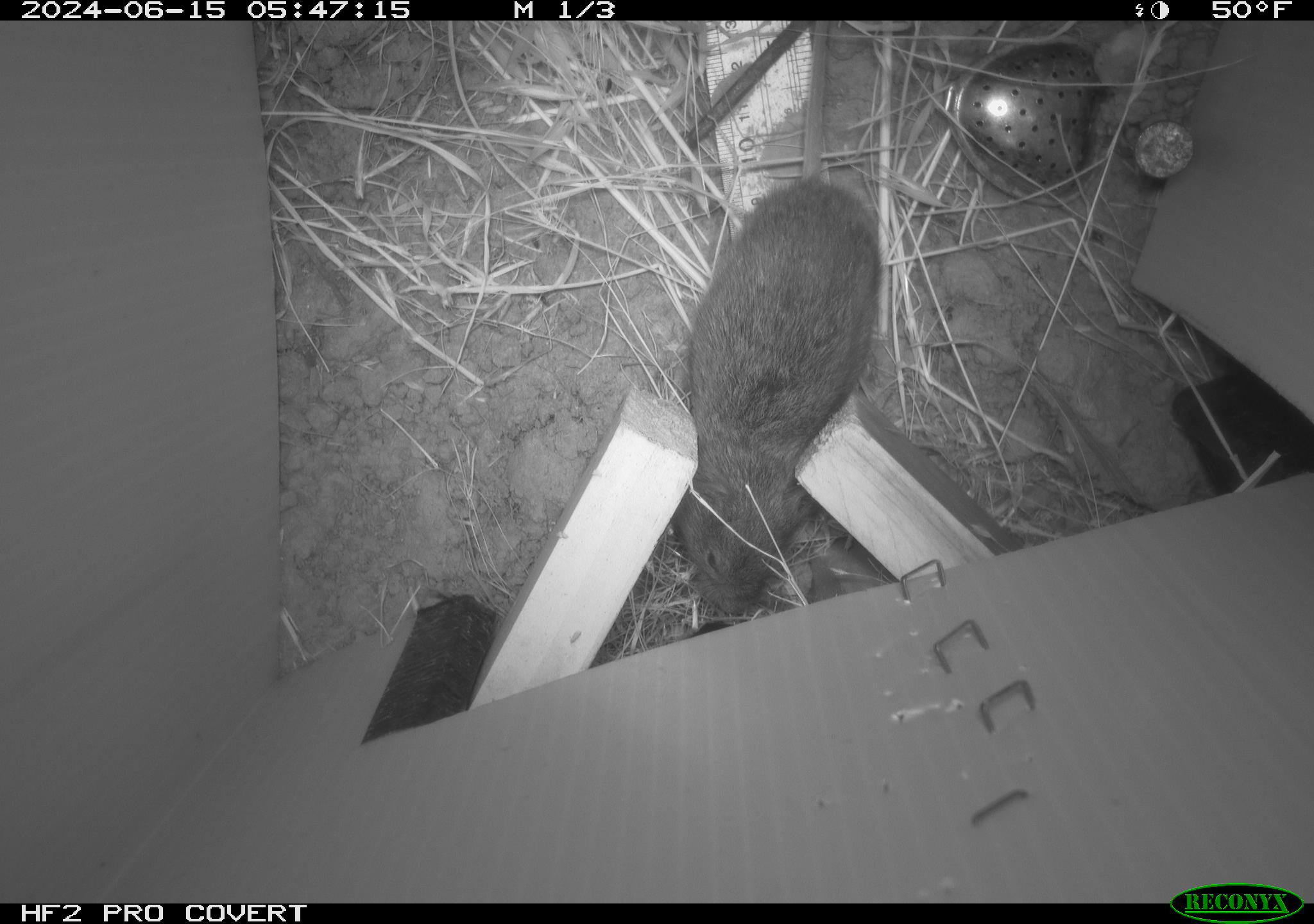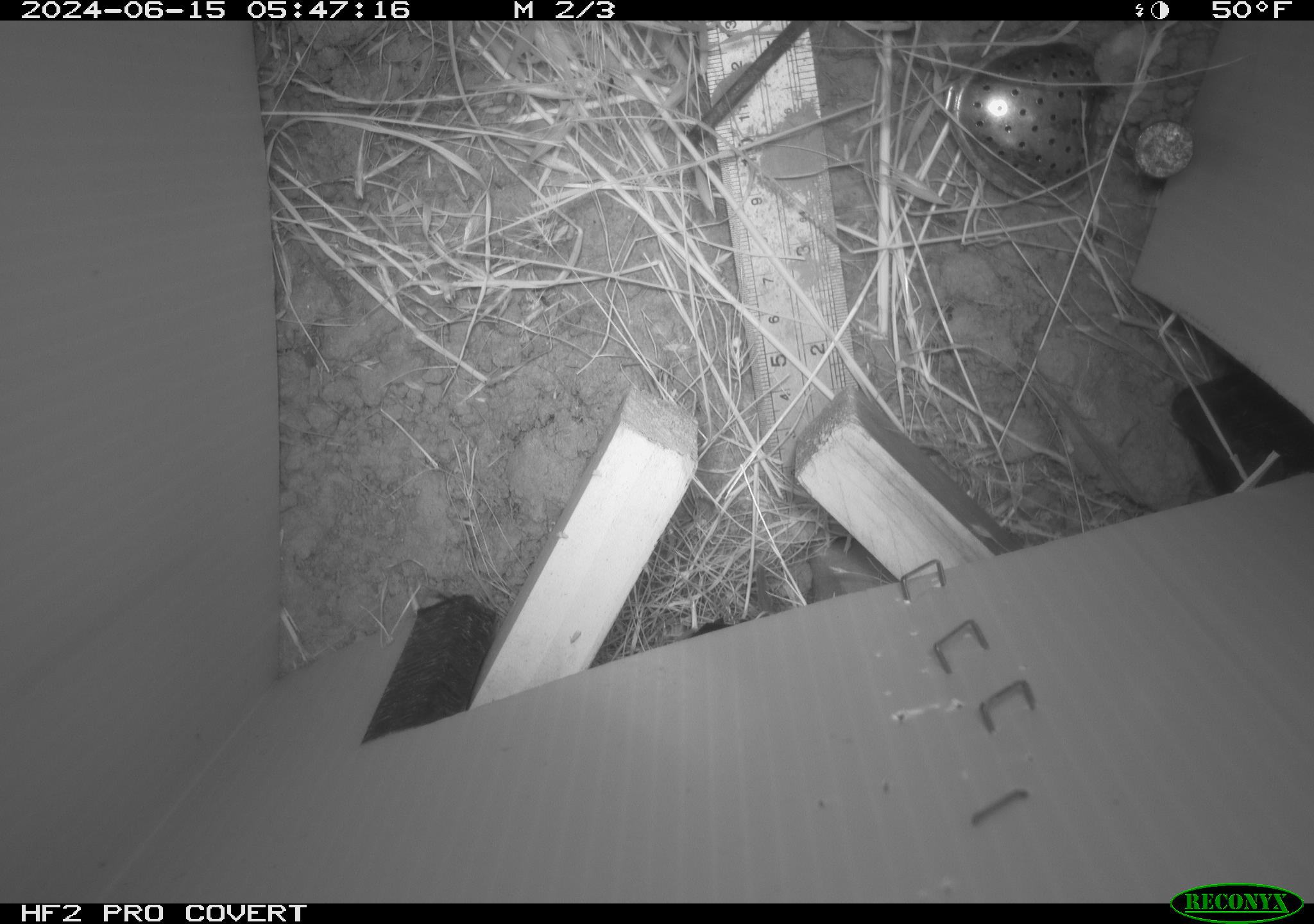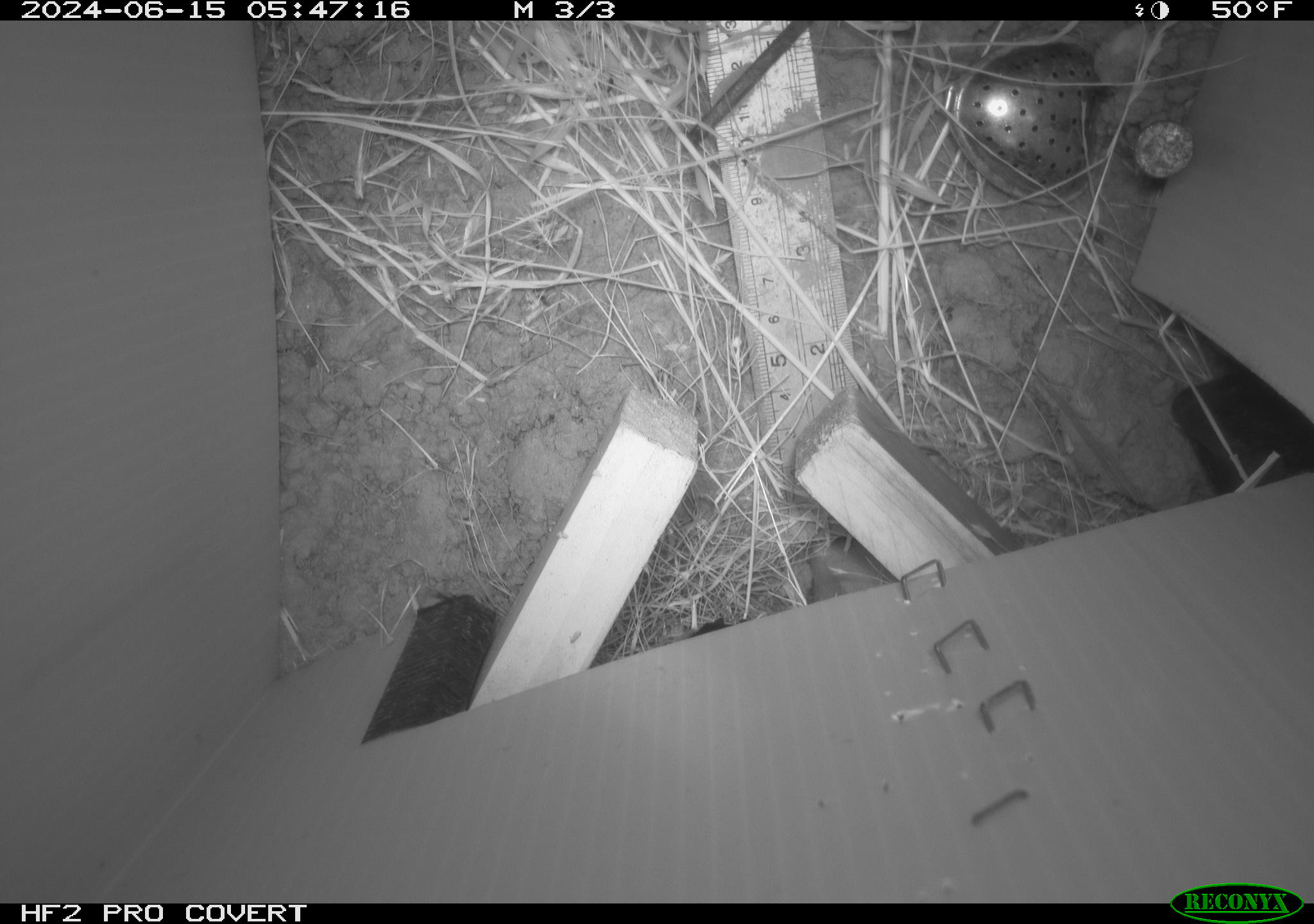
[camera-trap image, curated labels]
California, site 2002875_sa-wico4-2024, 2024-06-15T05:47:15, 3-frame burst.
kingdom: Animalia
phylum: Chordata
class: Mammalia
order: Rodentia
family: Cricetidae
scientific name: Arvicolinae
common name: voles, lemmings, and muskrats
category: arvicolinae subfamily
Arvicolinae subfamily (voles, lemmings, and muskrats) (Arvicolinae).